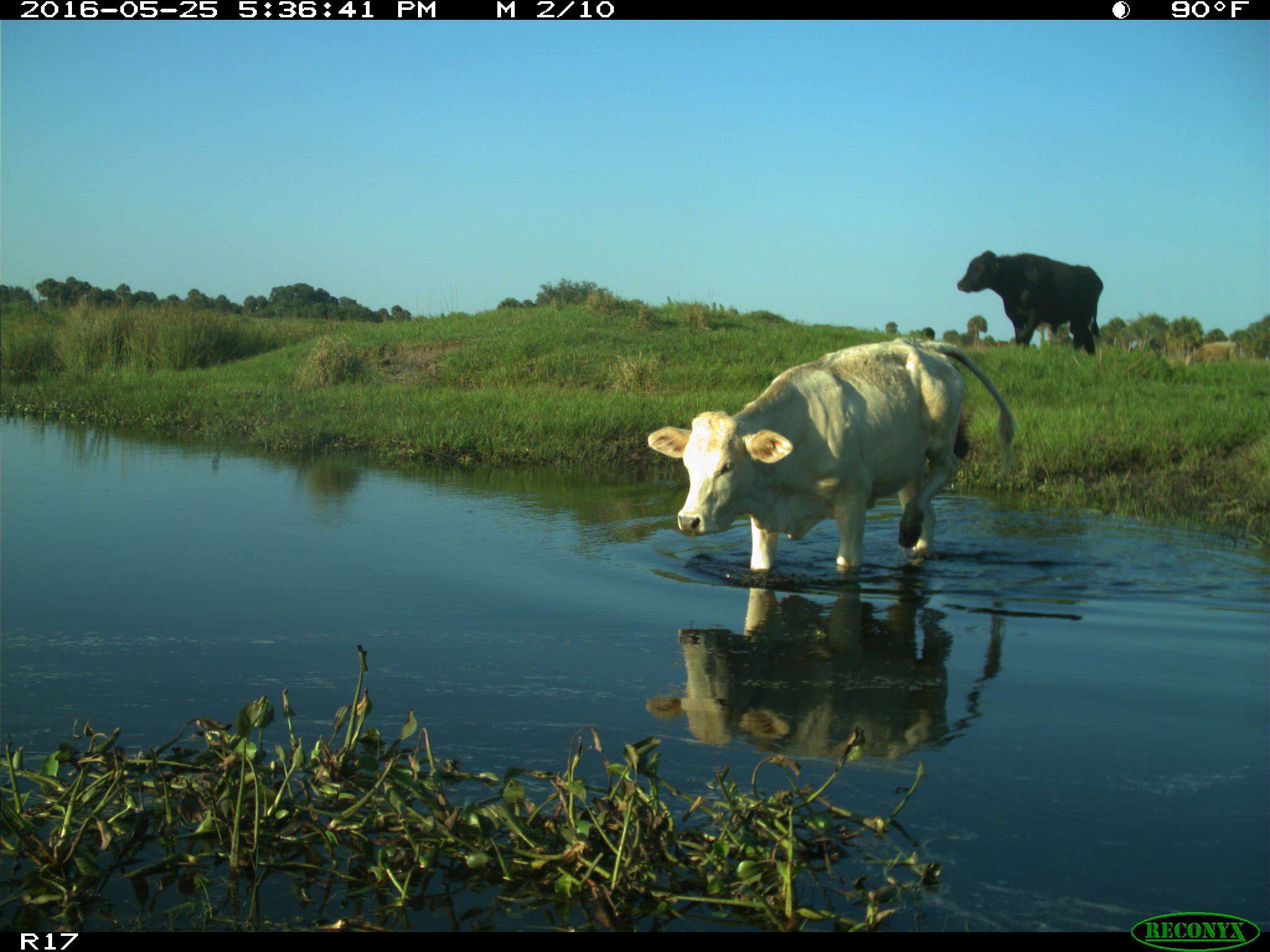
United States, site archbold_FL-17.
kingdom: Animalia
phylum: Chordata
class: Mammalia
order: Artiodactyla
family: Bovidae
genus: Bos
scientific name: Bos taurus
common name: domestic cow